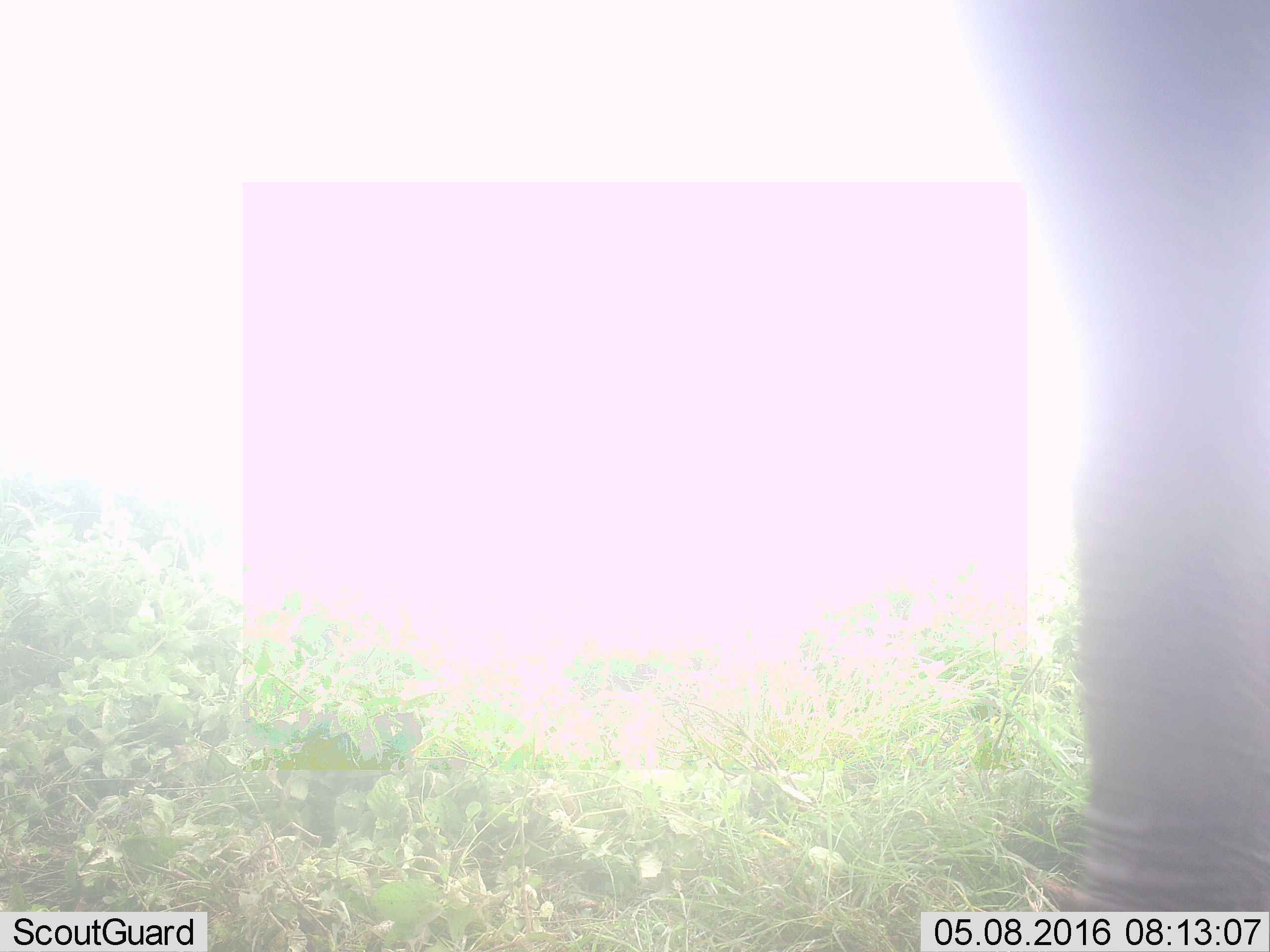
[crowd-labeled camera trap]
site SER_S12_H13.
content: unidentified animal